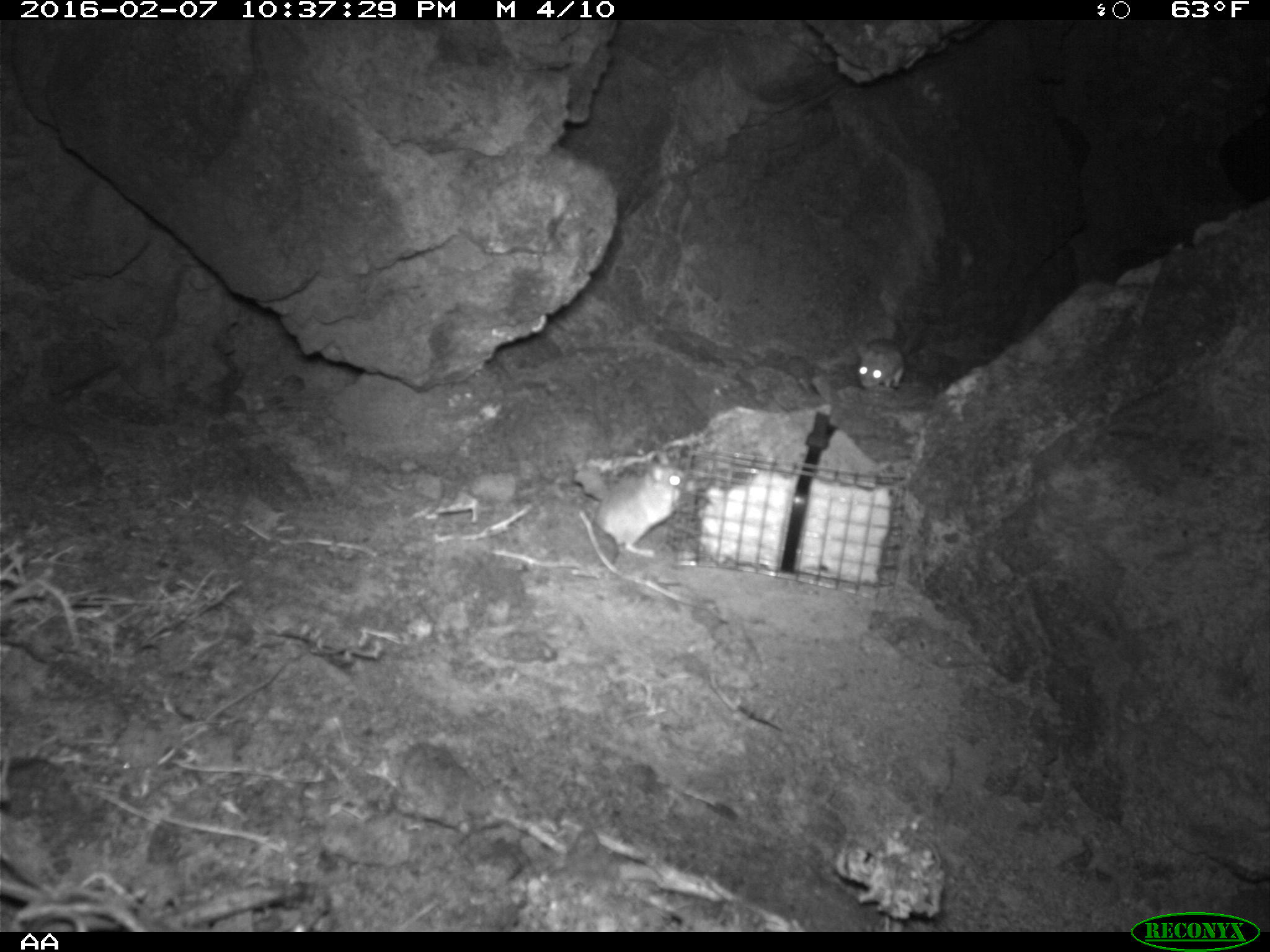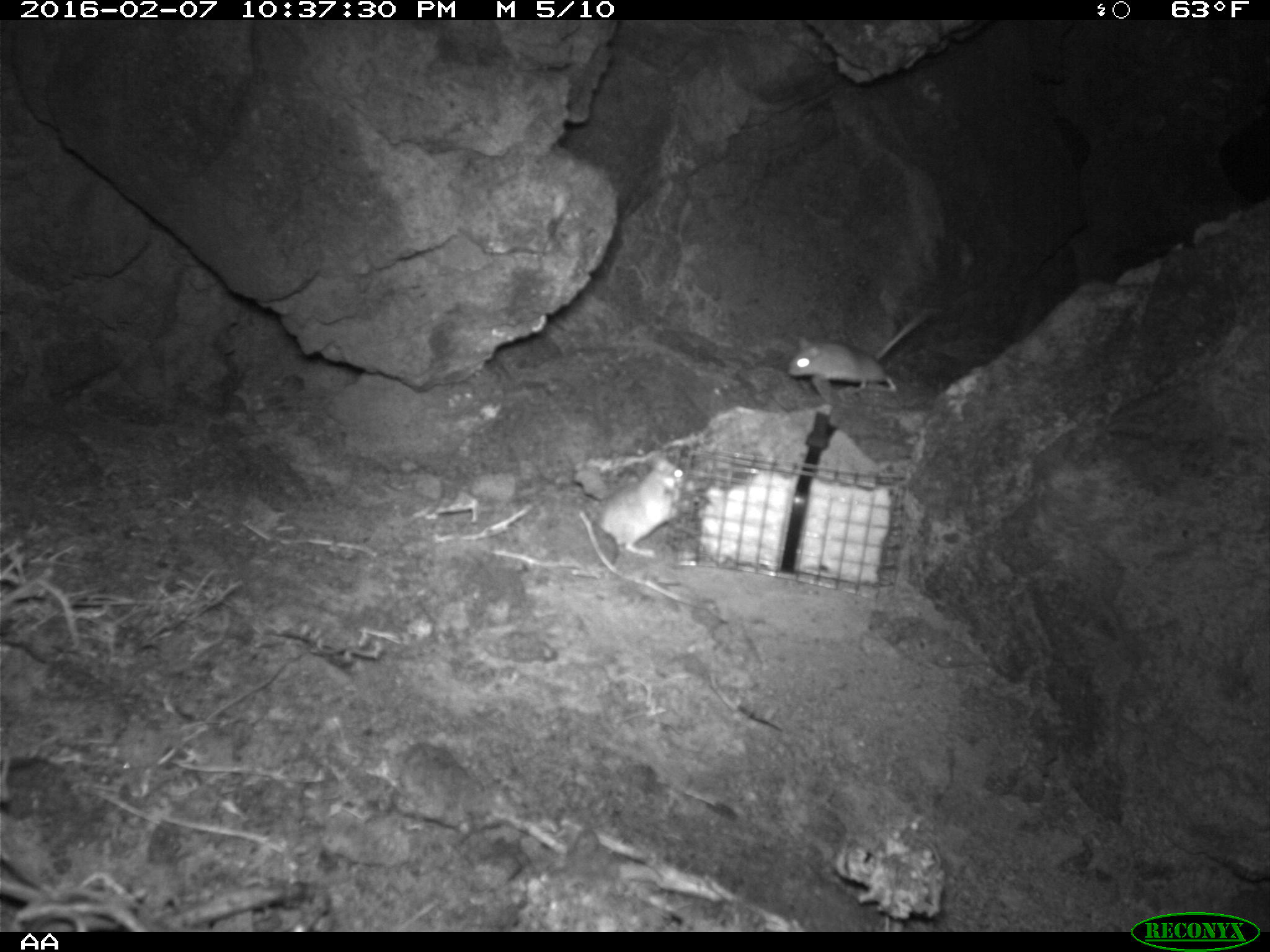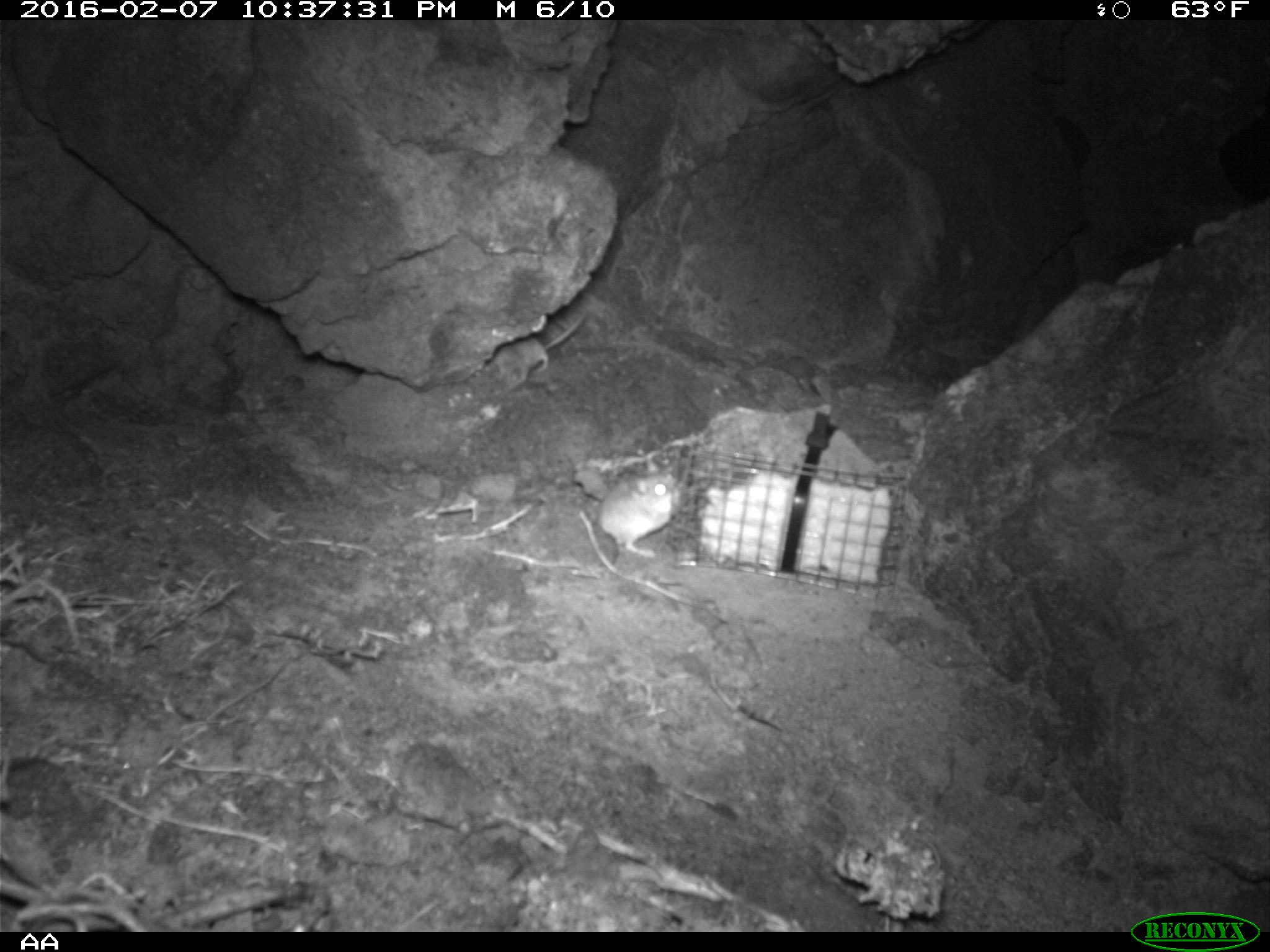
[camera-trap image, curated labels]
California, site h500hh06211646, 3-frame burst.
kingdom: Animalia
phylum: Chordata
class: Mammalia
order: Rodentia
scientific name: Rodentia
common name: rodent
Rodent (Rodentia).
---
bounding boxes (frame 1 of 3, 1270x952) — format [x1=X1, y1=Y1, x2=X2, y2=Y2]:
rodent: [x1=592, y1=452, x2=686, y2=565]; [x1=855, y1=332, x2=918, y2=390]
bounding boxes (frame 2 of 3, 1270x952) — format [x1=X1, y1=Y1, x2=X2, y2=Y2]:
rodent: [x1=594, y1=449, x2=690, y2=566]; [x1=788, y1=311, x2=925, y2=392]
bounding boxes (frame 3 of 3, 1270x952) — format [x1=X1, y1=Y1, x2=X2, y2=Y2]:
rodent: [x1=598, y1=458, x2=686, y2=558]; [x1=483, y1=314, x2=584, y2=390]